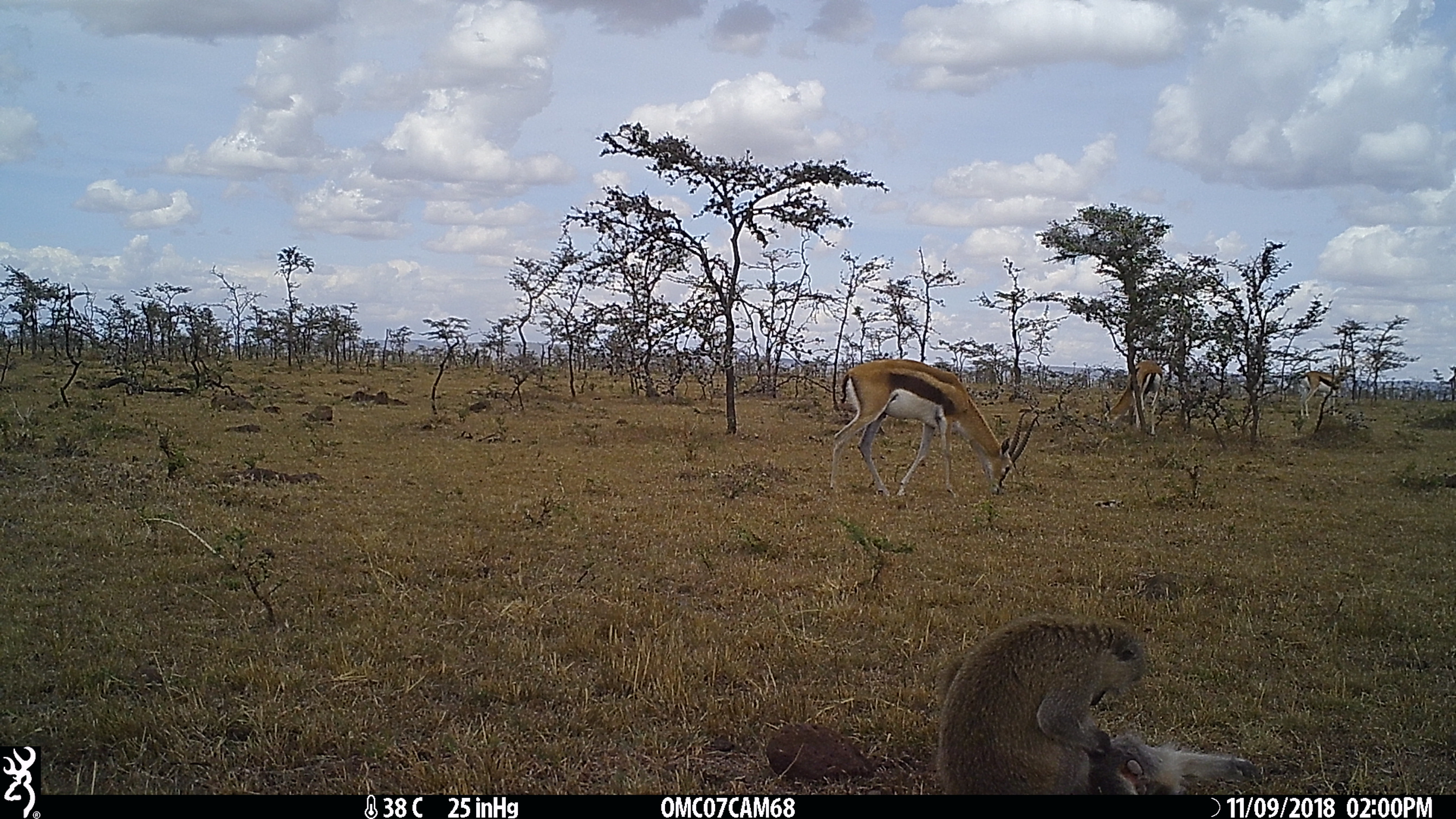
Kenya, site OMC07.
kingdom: Animalia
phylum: Chordata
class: Mammalia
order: Primates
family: Cercopithecidae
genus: Chlorocebus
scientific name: Chlorocebus pygerythrus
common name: vervet monkey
Vervet monkey (Chlorocebus pygerythrus).